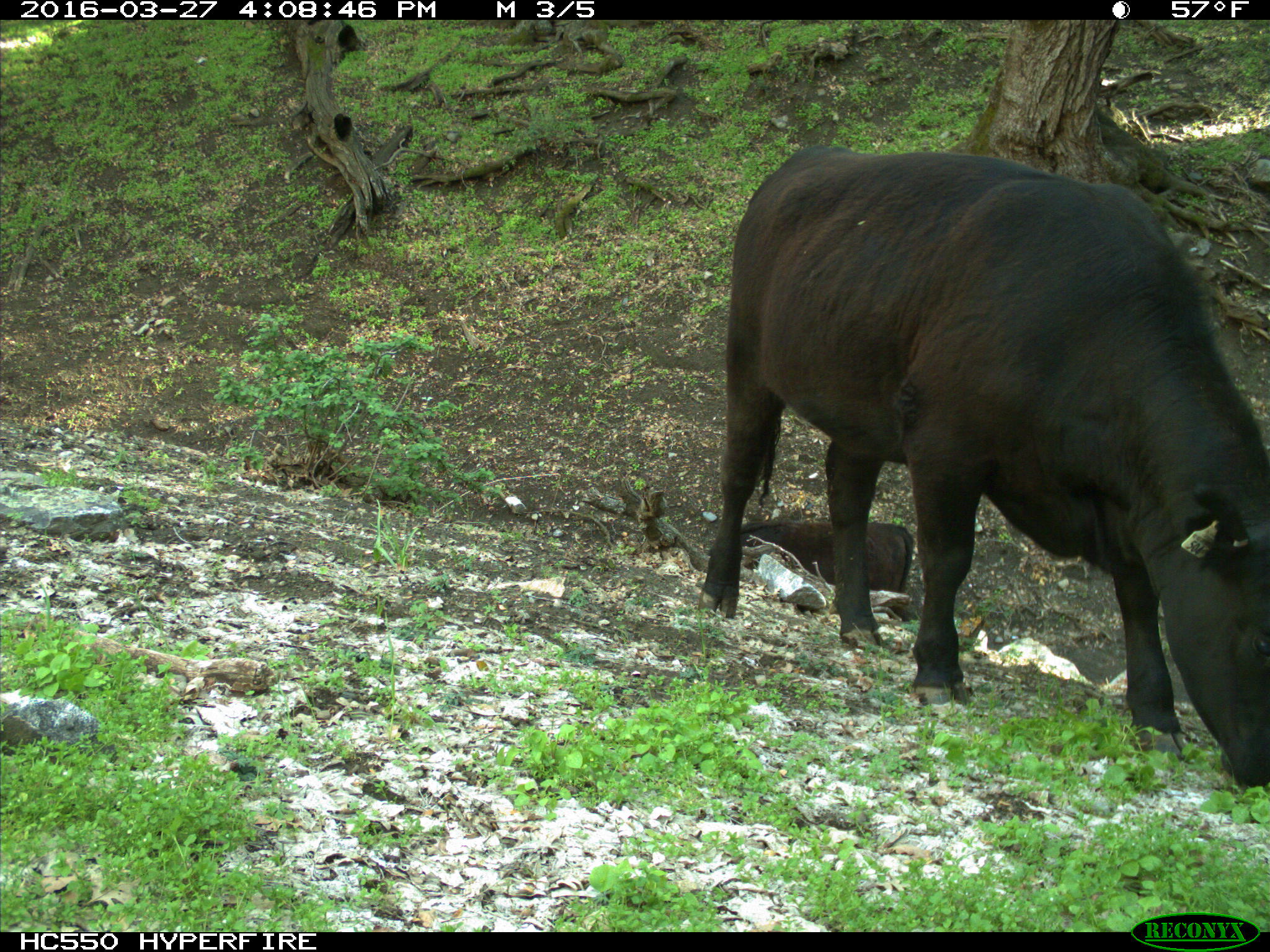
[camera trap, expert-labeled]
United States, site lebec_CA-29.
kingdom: Animalia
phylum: Chordata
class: Mammalia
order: Artiodactyla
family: Bovidae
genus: Bos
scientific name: Bos taurus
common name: domestic cow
Bos taurus (domestic cow).